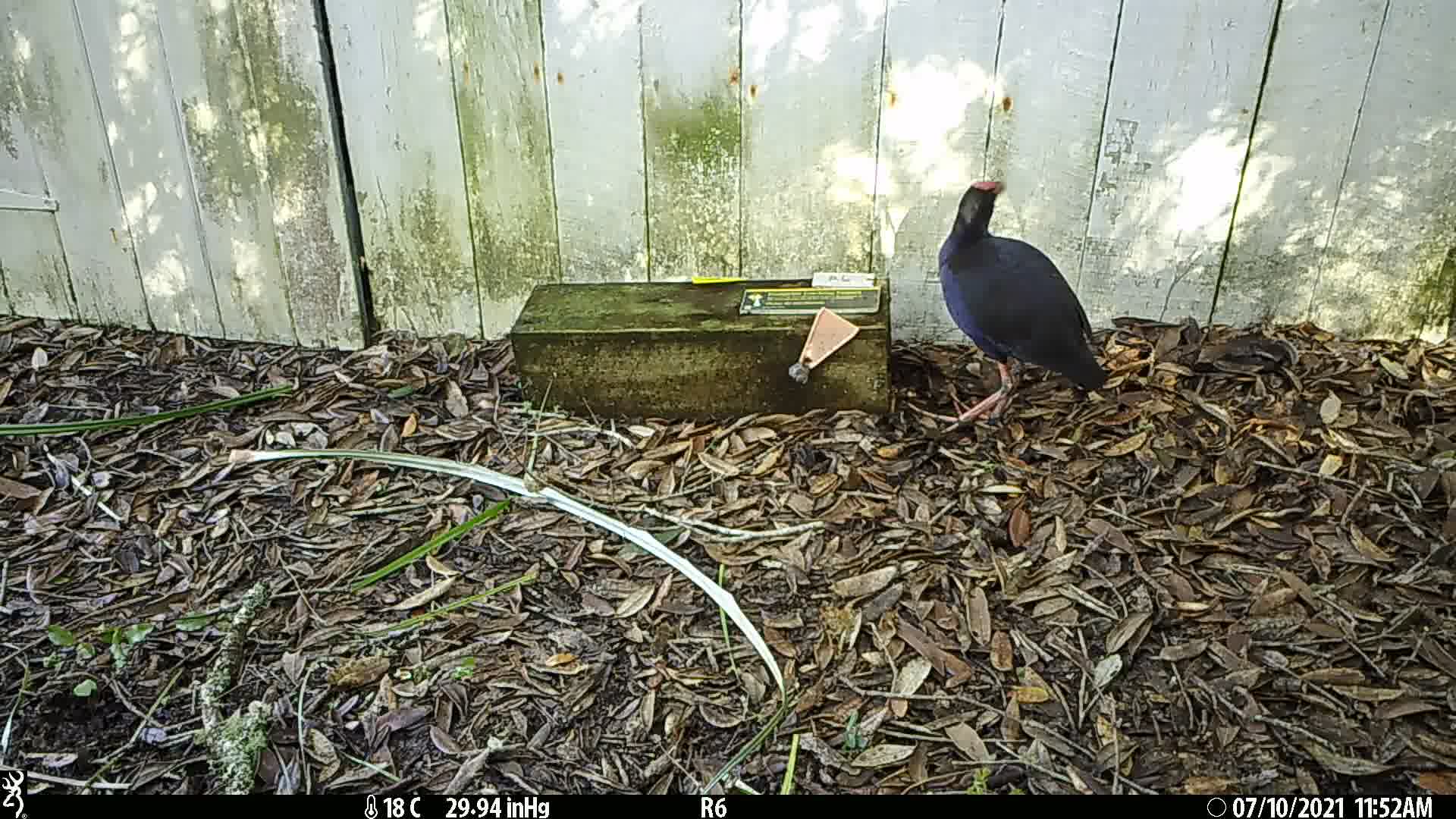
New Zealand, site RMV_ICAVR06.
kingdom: Animalia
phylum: Chordata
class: Aves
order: Gruiformes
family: Rallidae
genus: Porphyrio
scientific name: Porphyrio melanotus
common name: australasian swamphen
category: pukeko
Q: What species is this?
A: Pukeko (australasian swamphen) (Porphyrio melanotus).